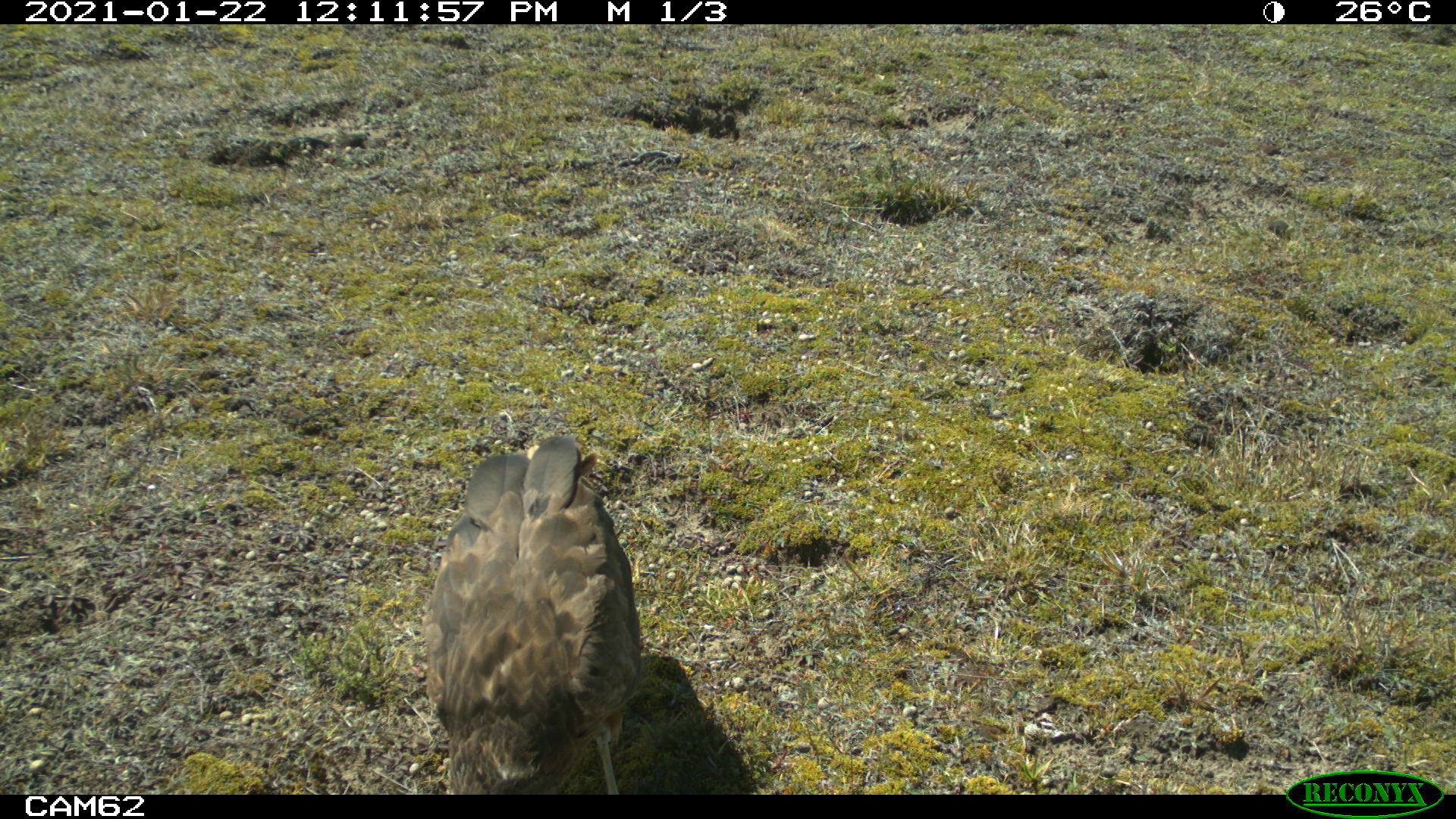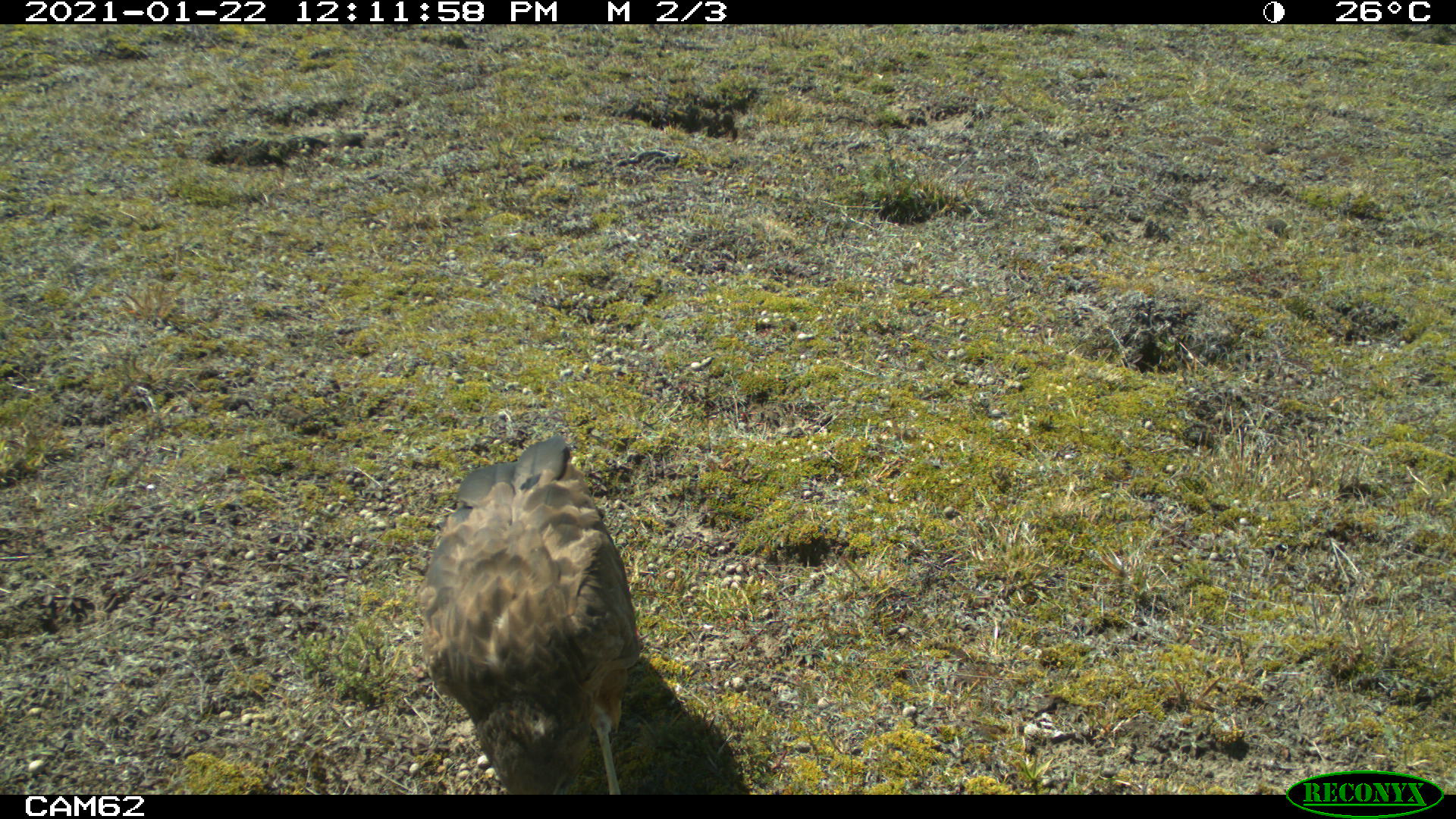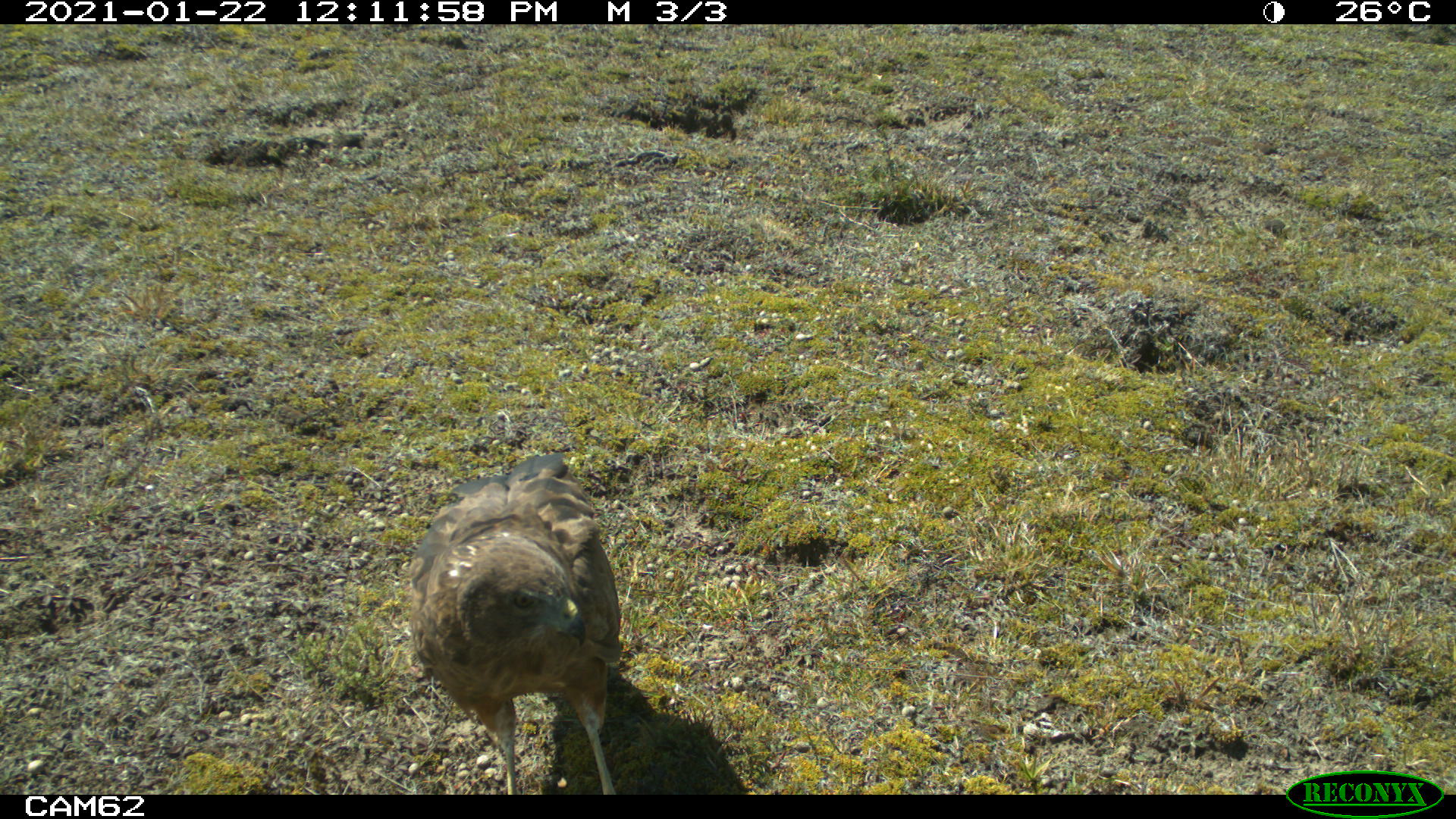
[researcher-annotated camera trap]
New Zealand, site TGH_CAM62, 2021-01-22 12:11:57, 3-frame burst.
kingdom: Animalia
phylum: Chordata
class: Aves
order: Accipitriformes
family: Accipitridae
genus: Circus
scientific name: Circus approximans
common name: swamp harrier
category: harrier